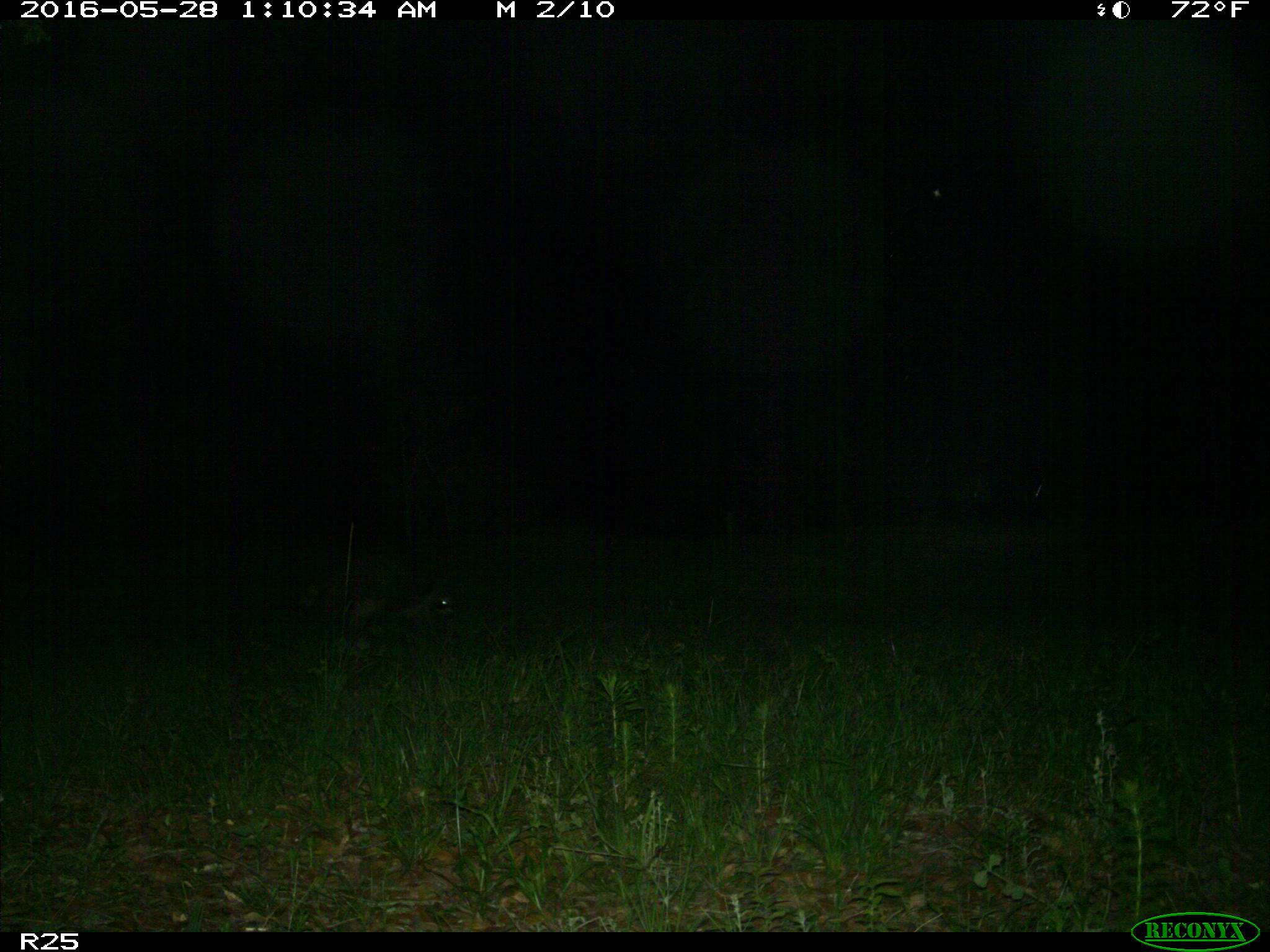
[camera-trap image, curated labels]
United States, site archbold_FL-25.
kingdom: Animalia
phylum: Chordata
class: Mammalia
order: Carnivora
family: Procyonidae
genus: Procyon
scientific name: Procyon lotor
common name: common raccoon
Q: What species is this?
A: Procyon lotor (common raccoon).